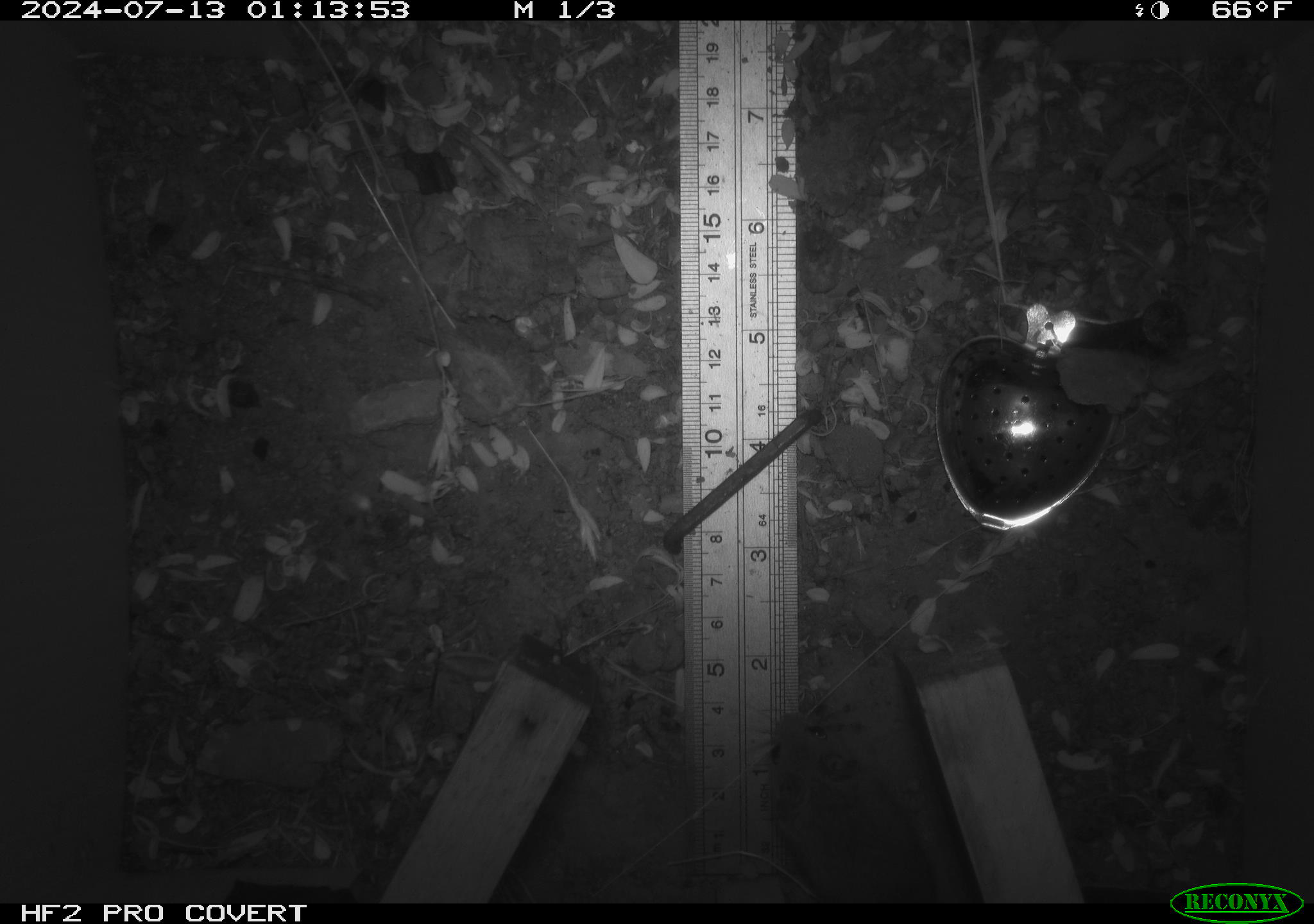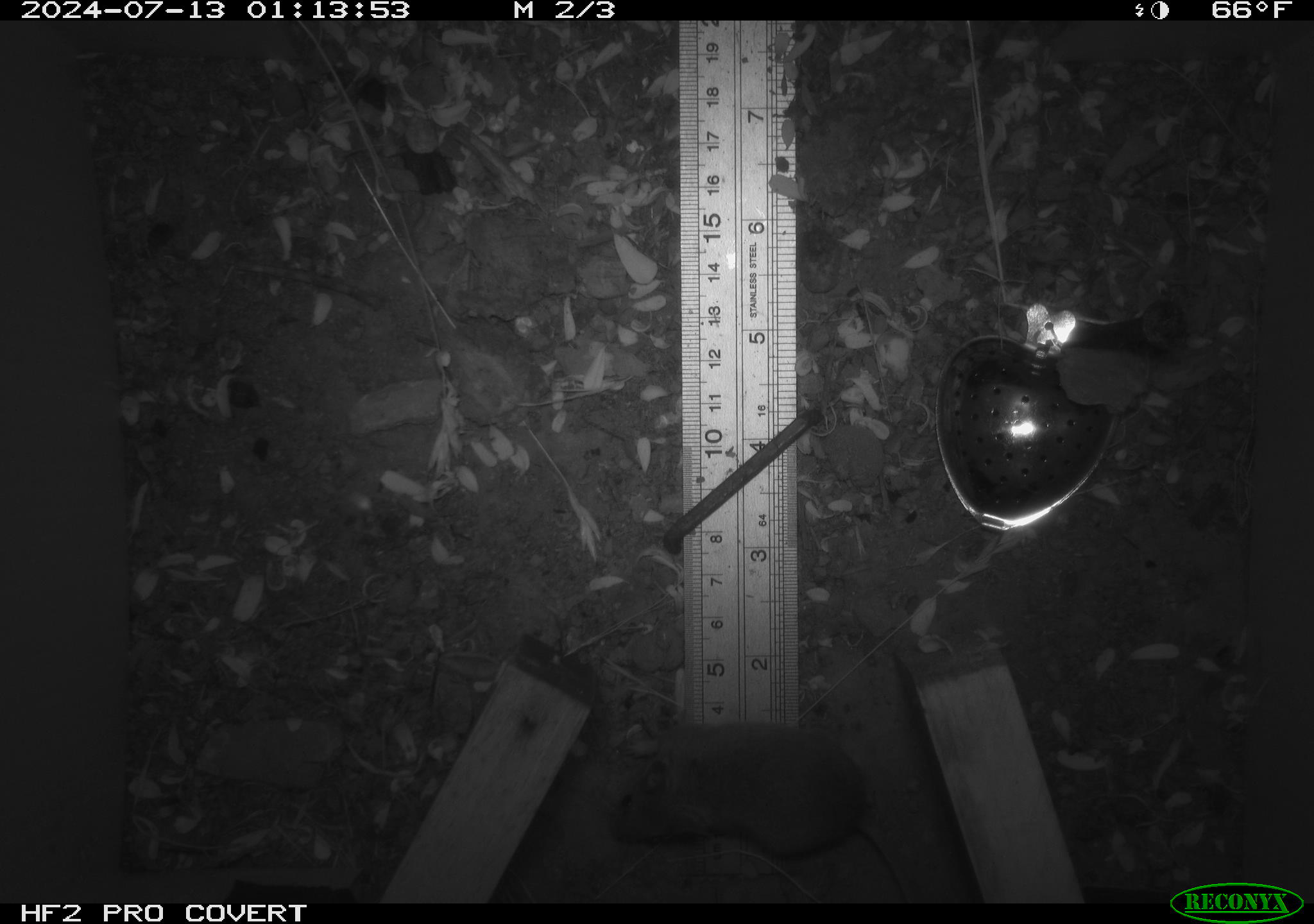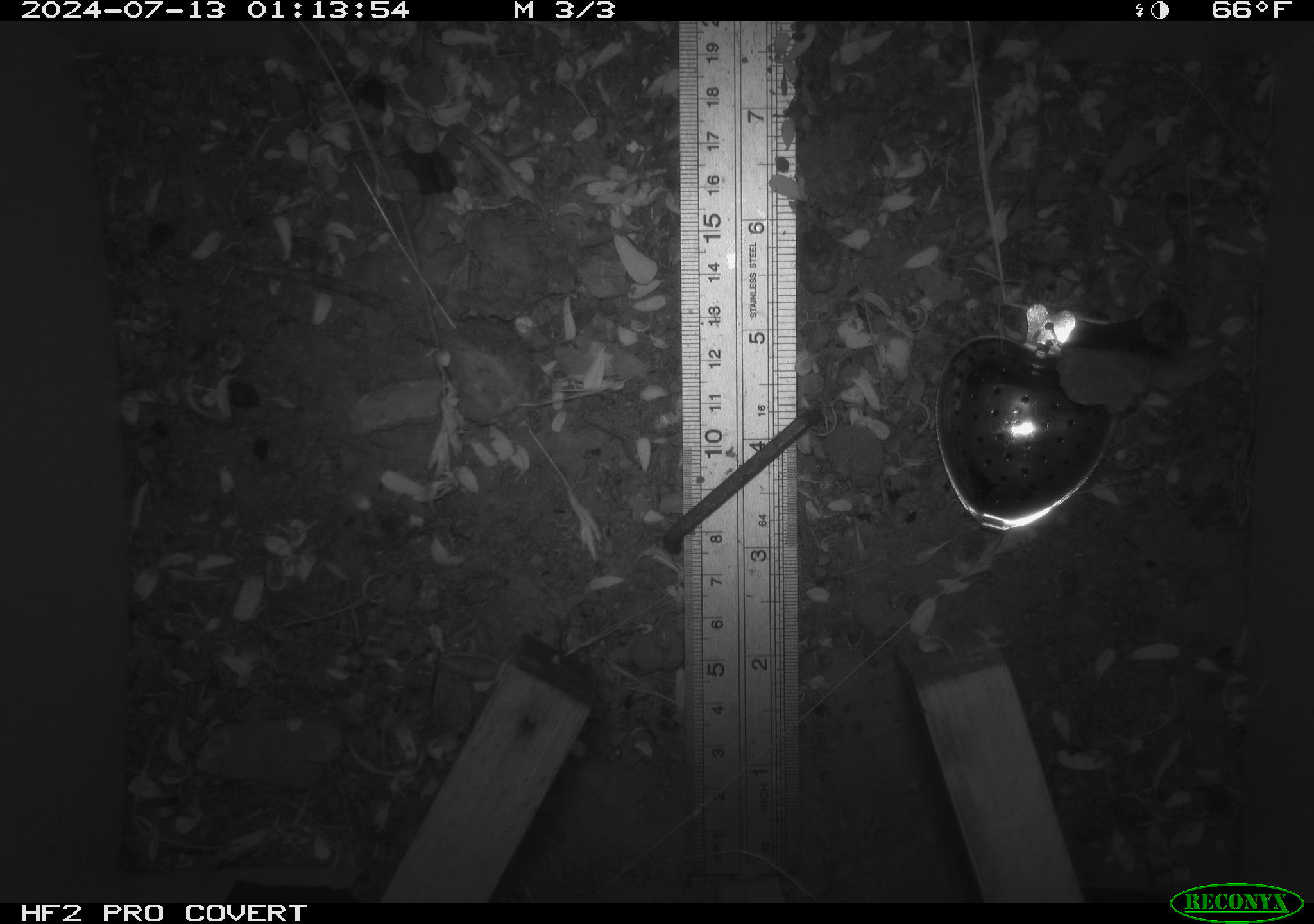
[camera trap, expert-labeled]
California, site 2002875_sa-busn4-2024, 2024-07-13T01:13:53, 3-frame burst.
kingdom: Animalia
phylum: Chordata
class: Mammalia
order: Rodentia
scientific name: Rodentia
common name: rodent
Rodent (Rodentia).